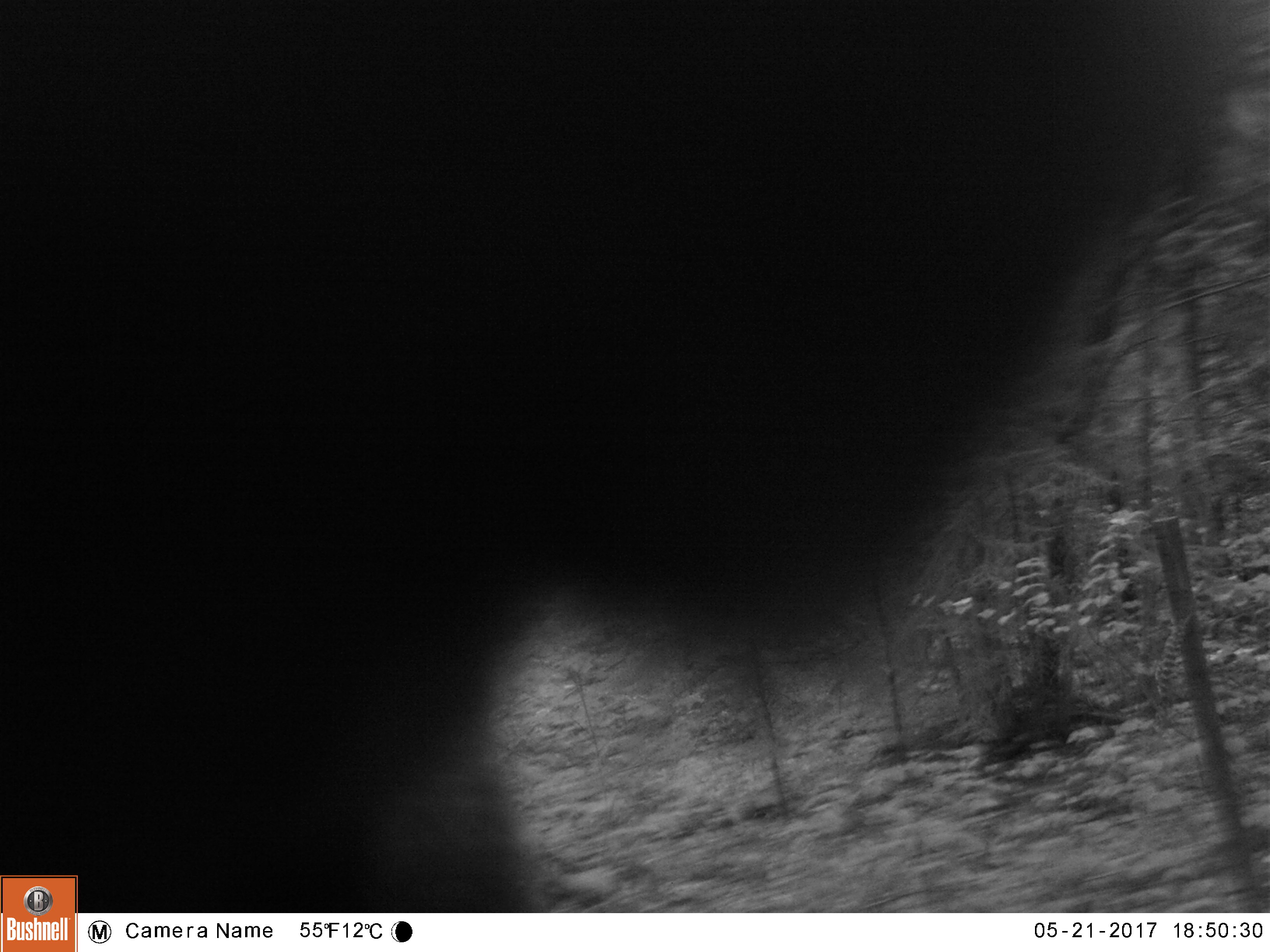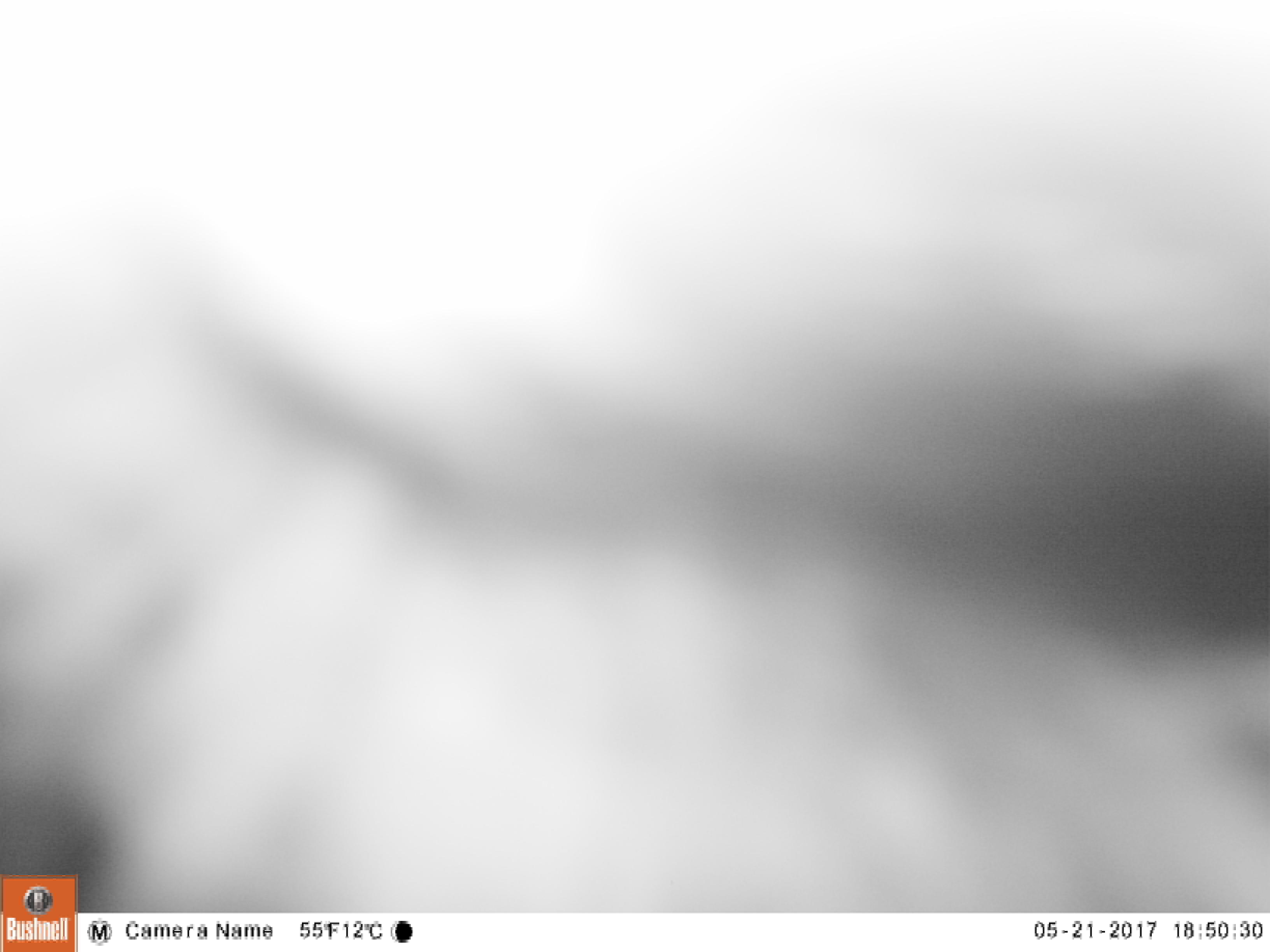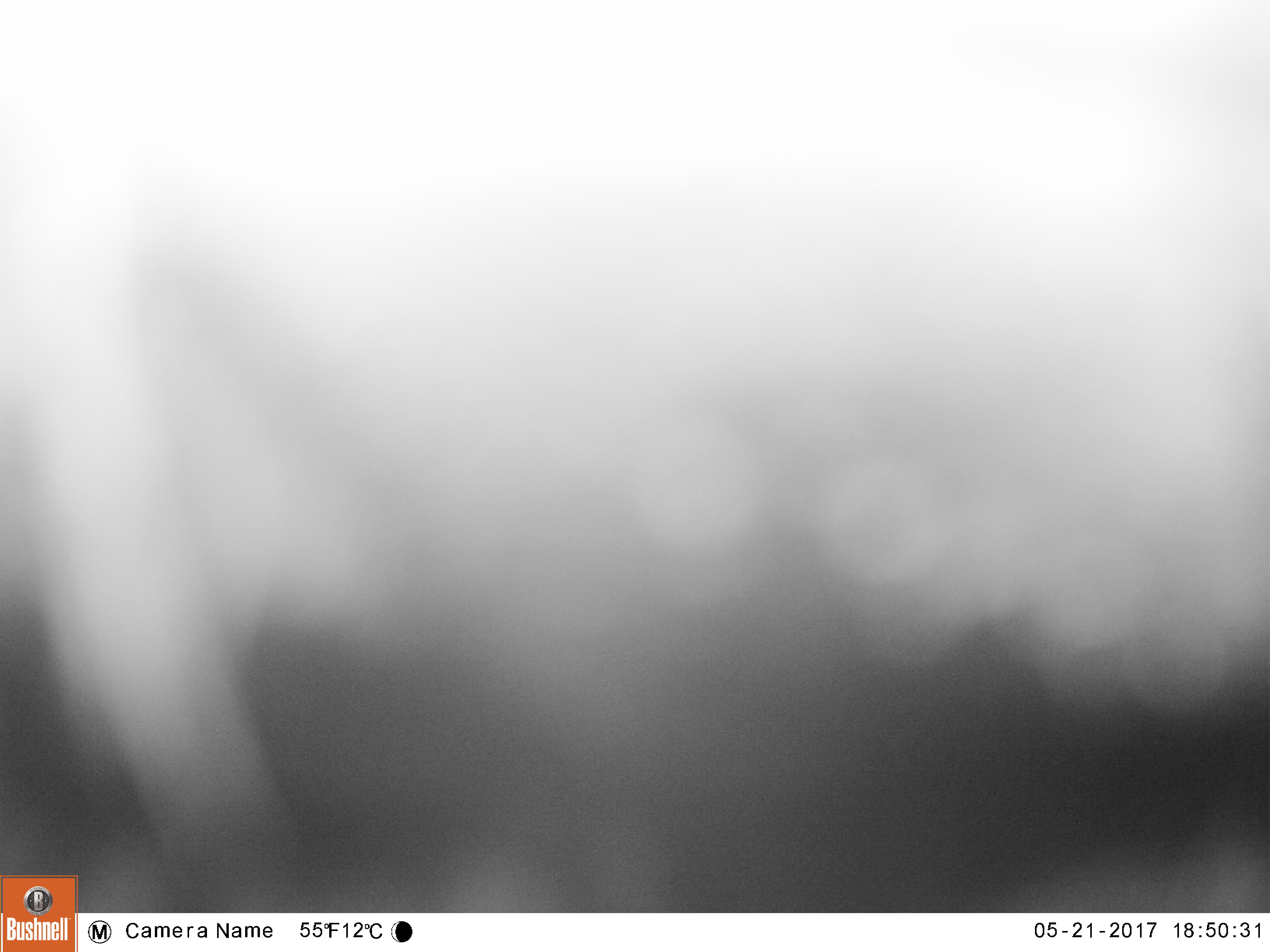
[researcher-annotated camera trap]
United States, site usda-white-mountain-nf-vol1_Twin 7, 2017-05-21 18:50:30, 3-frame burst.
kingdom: Animalia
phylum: Chordata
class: Mammalia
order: Carnivora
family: Ursidae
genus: Ursus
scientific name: Ursus americanus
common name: black bear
Black bear (Ursus americanus).